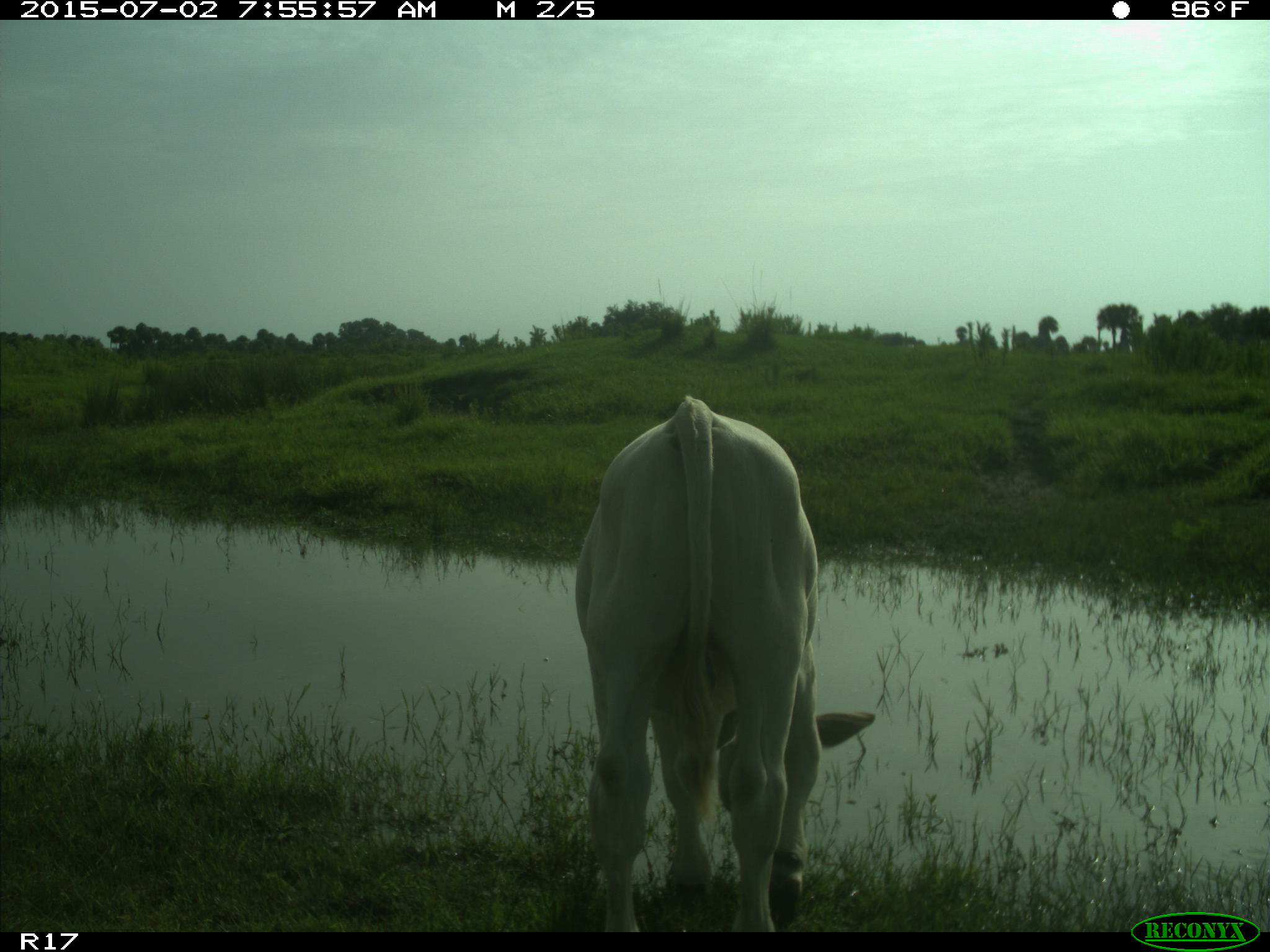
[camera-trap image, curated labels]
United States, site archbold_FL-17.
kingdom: Animalia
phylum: Chordata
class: Mammalia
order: Artiodactyla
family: Bovidae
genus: Bos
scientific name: Bos taurus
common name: domestic cow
Bos taurus (domestic cow).